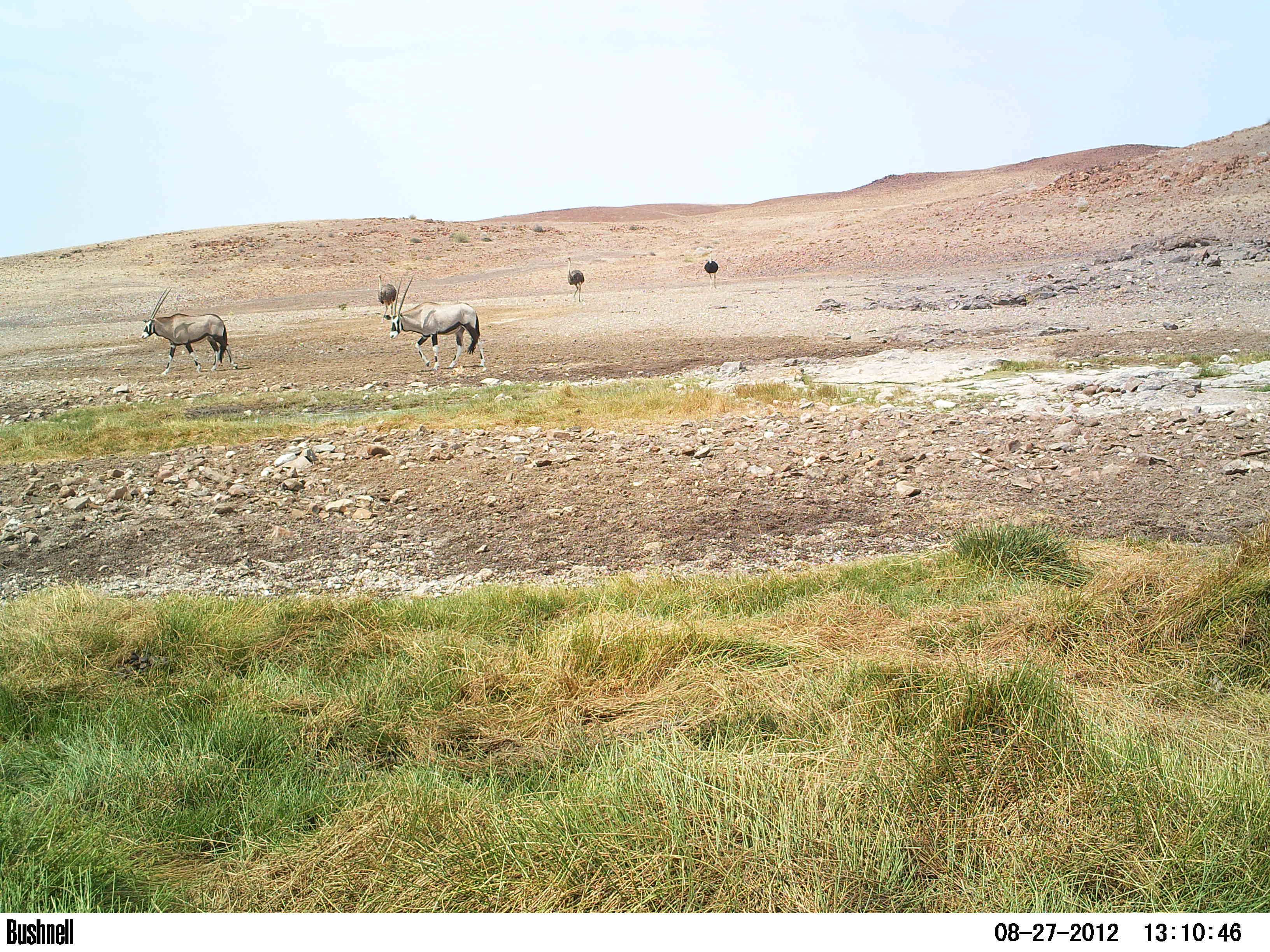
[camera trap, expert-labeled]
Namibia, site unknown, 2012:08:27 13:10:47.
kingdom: Animalia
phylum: Chordata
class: Mammalia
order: Artiodactyla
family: Bovidae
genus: Oryx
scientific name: Oryx gazella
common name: gemsbok